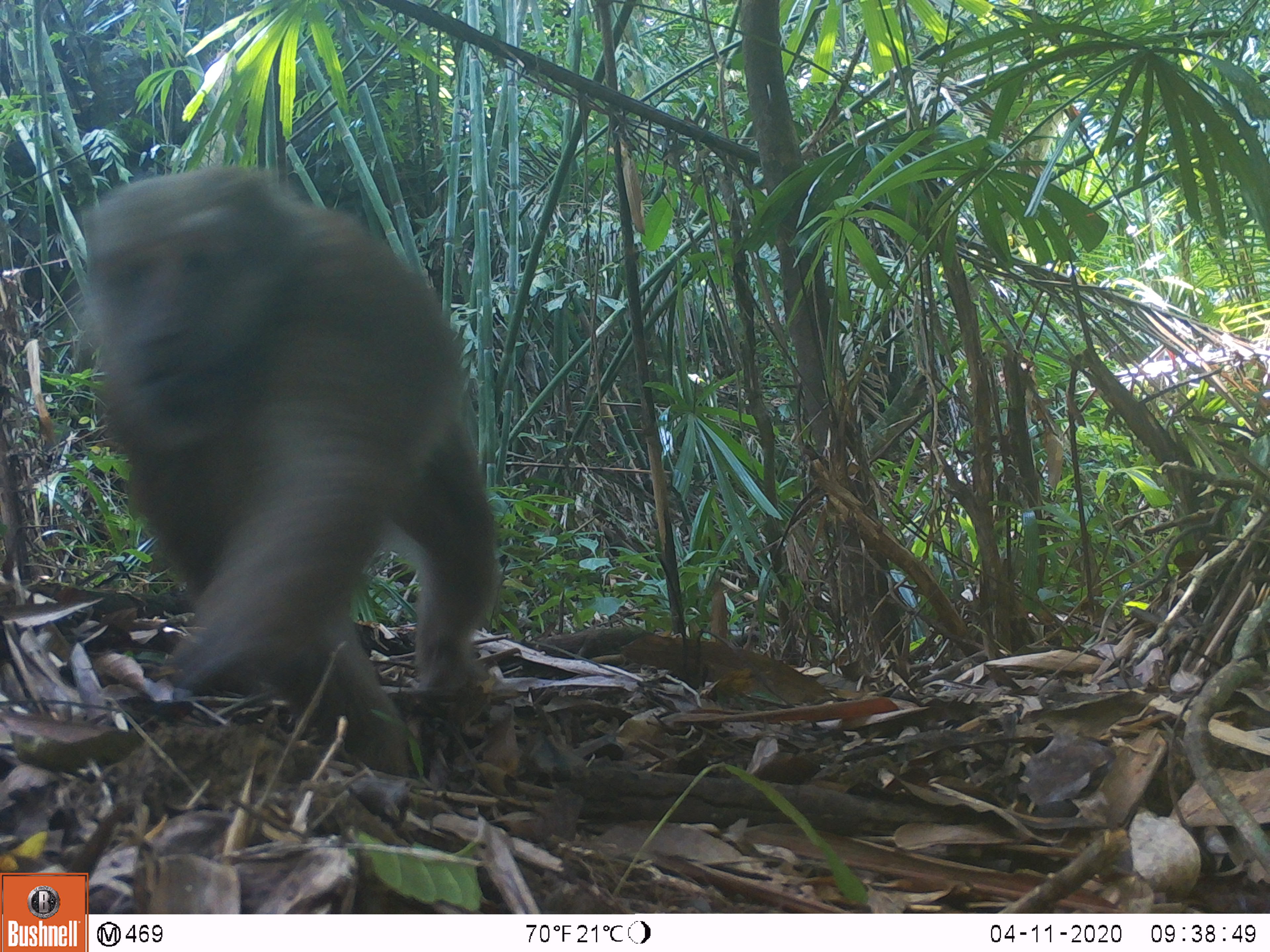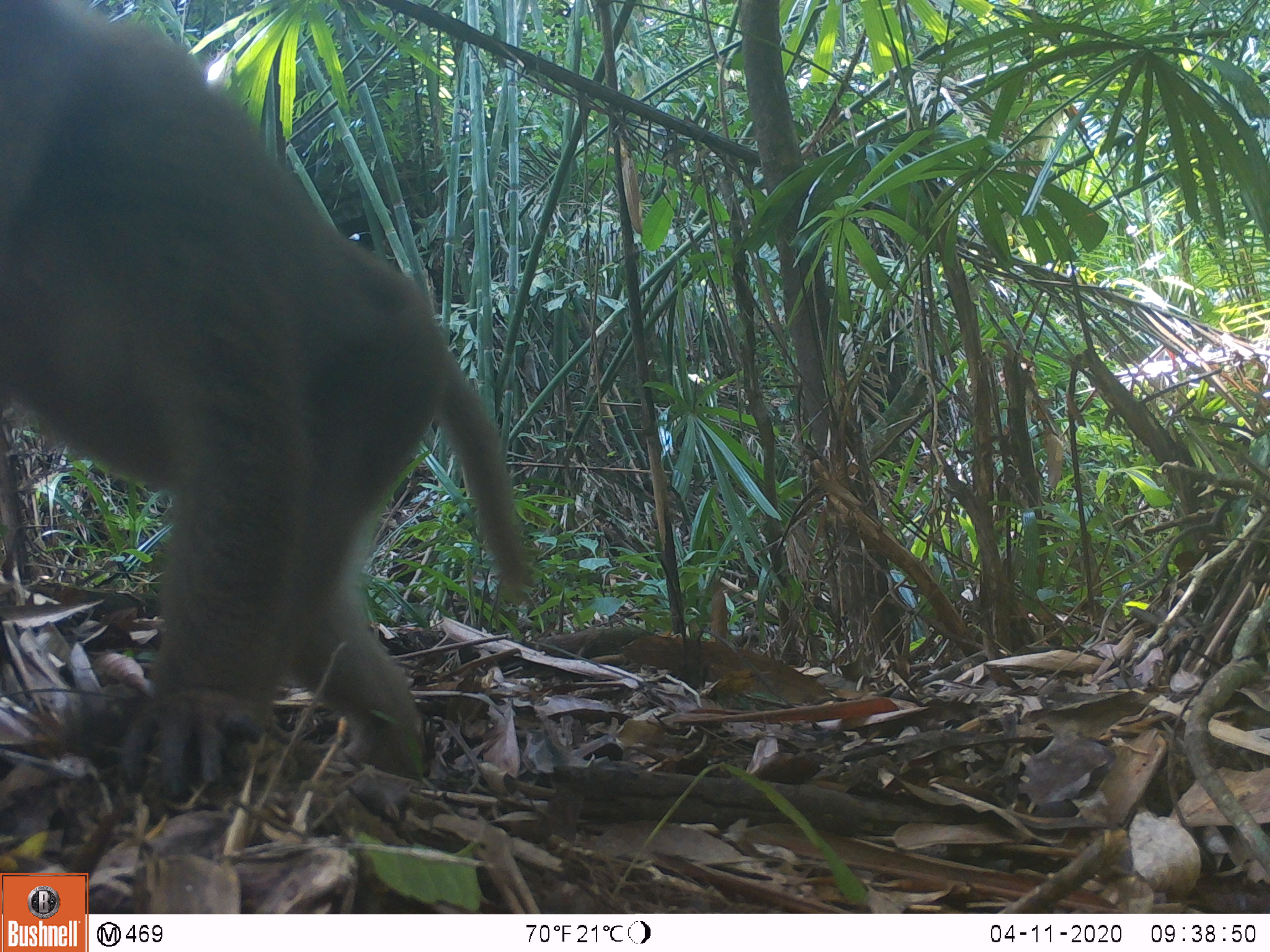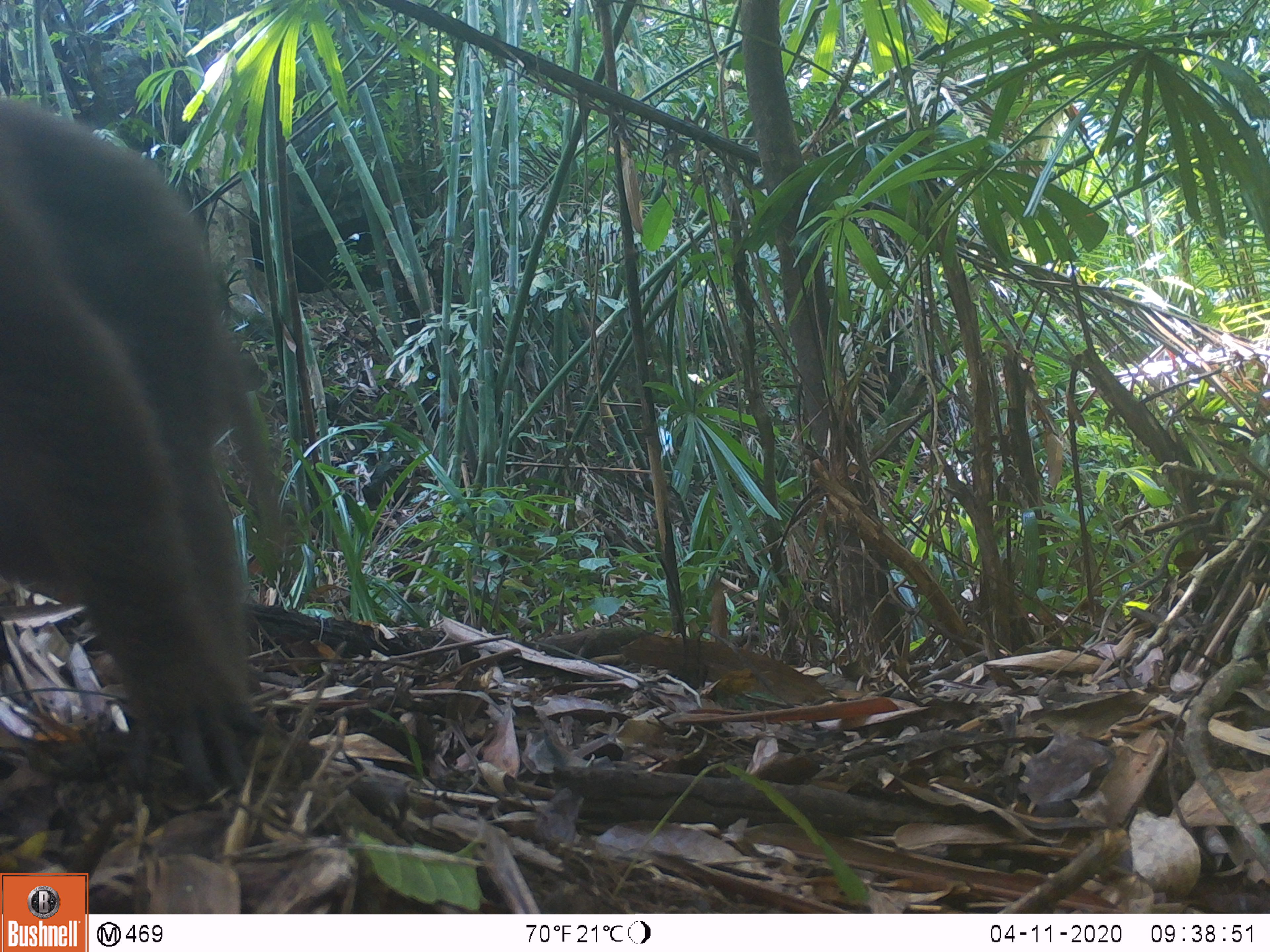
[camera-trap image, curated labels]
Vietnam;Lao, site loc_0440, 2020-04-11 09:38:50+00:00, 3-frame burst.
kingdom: Animalia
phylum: Chordata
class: Mammalia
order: Primates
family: Cercopithecidae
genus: Macaca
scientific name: Macaca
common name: macaques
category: assam or rhesus macaque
Assam or rhesus macaque (macaques) (Macaca). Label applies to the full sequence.